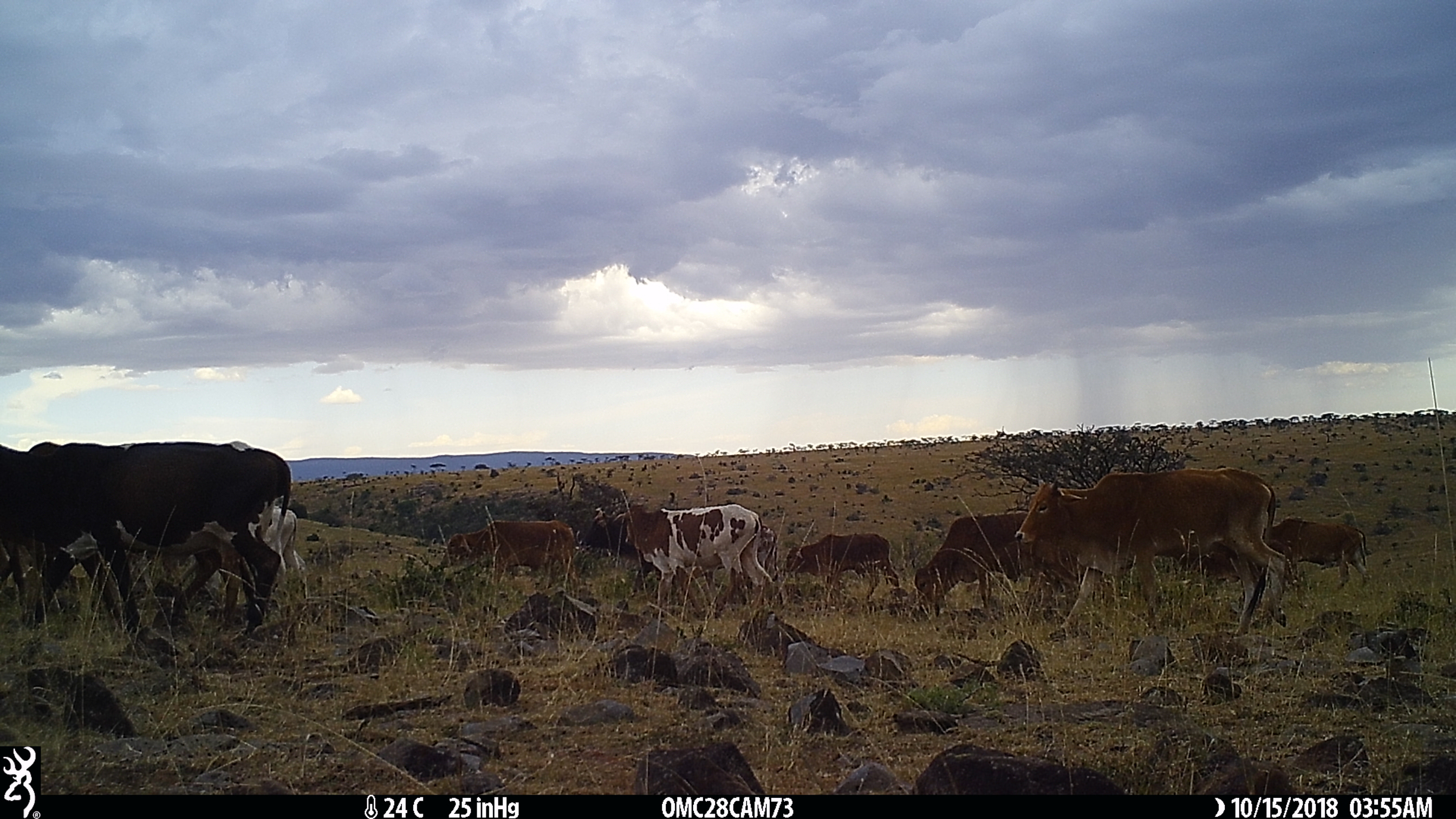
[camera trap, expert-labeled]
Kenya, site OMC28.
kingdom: Animalia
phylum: Chordata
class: Mammalia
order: Artiodactyla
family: Bovidae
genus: Bos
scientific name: Bos taurus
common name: cattle